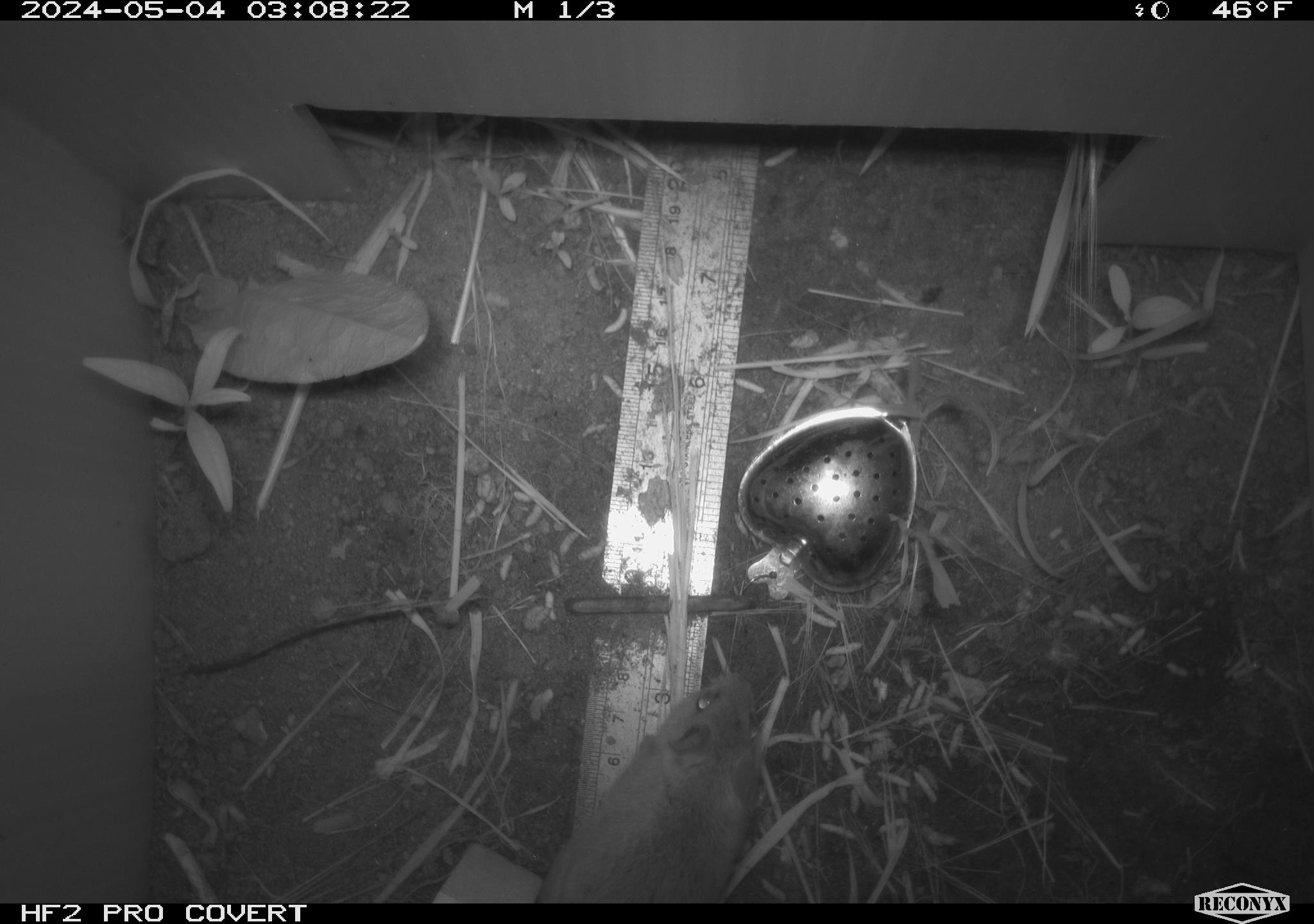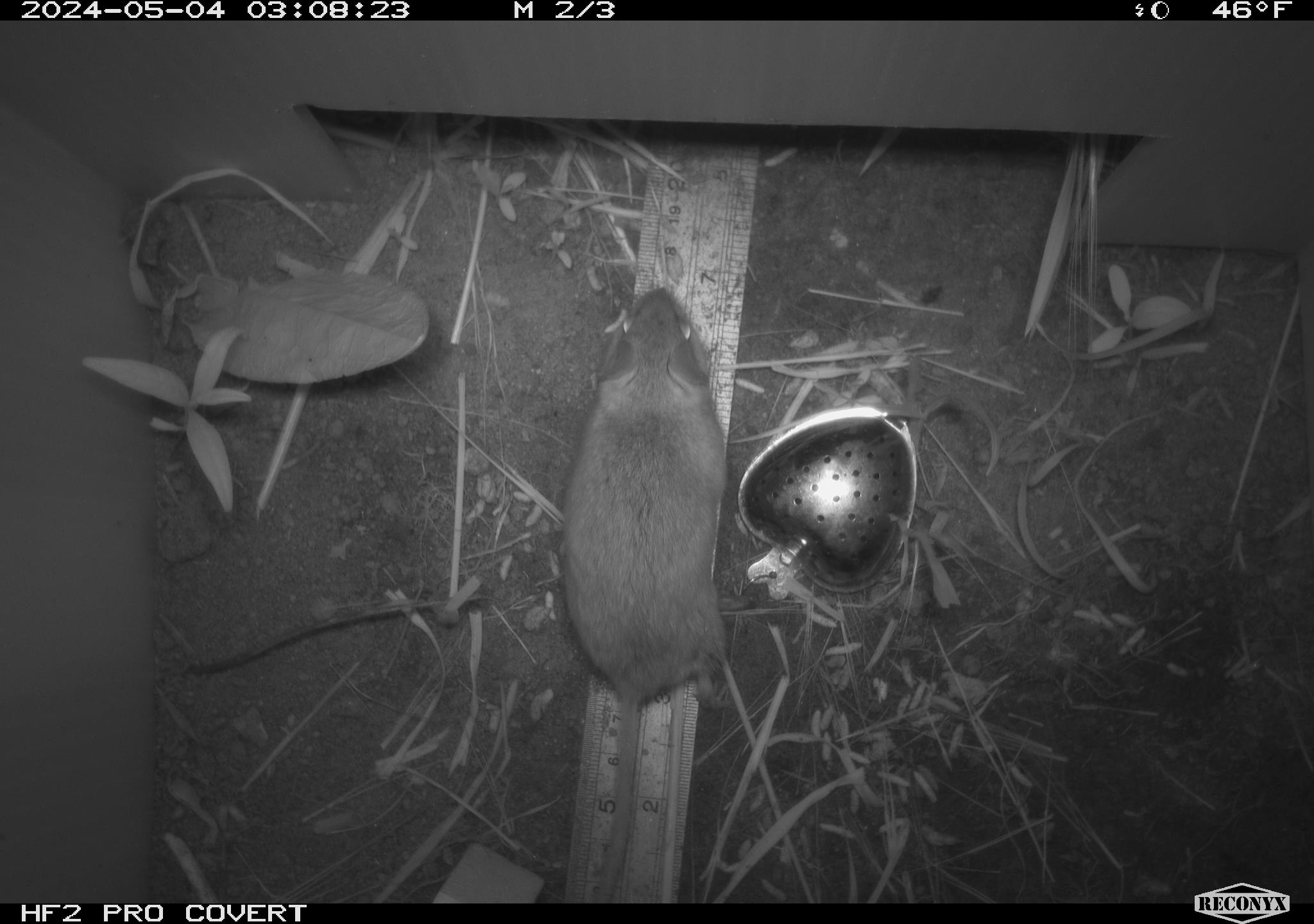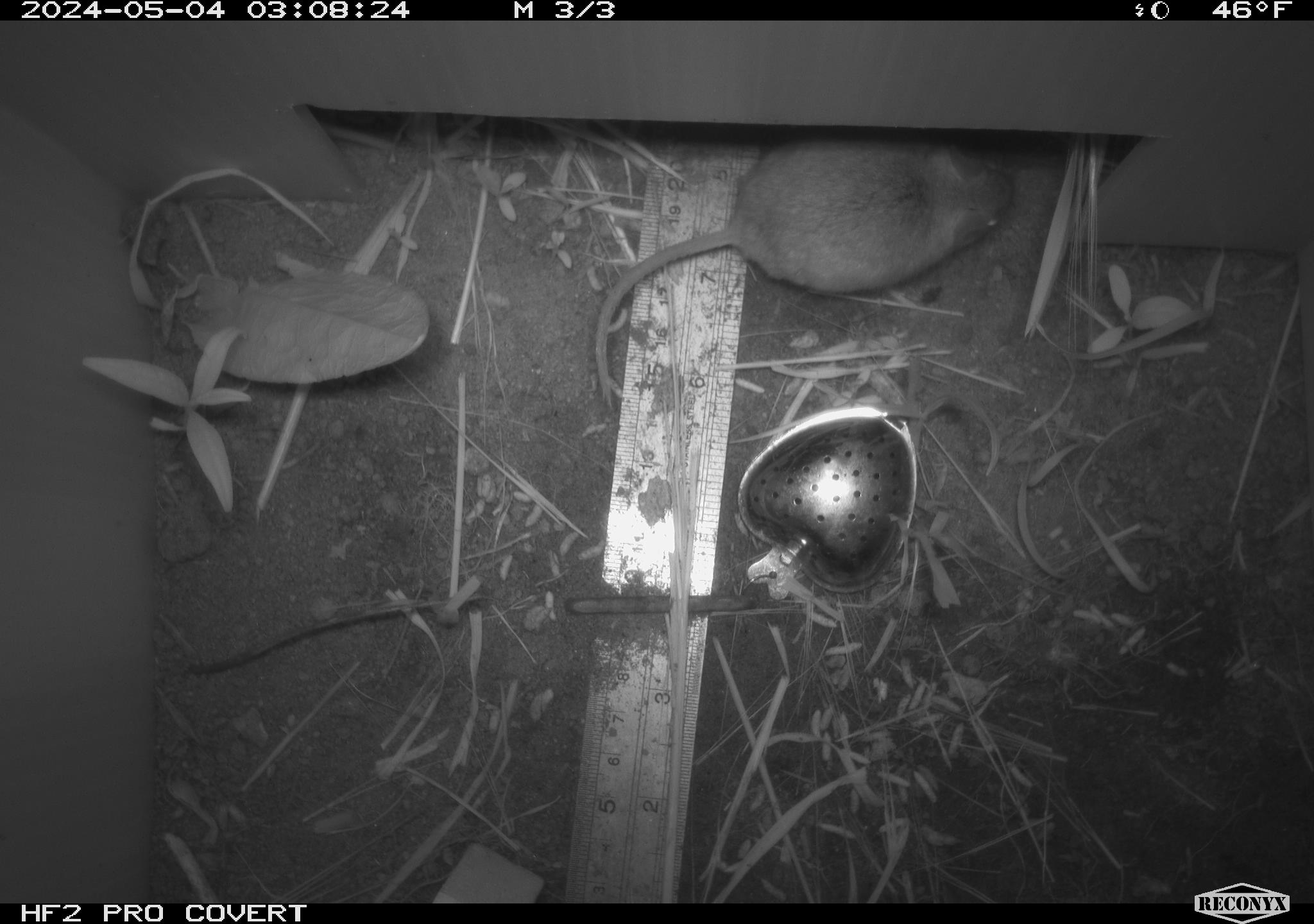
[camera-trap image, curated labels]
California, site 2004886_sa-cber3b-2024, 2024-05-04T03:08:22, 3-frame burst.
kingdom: Animalia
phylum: Chordata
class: Mammalia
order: Rodentia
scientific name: Rodentia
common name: mouse species